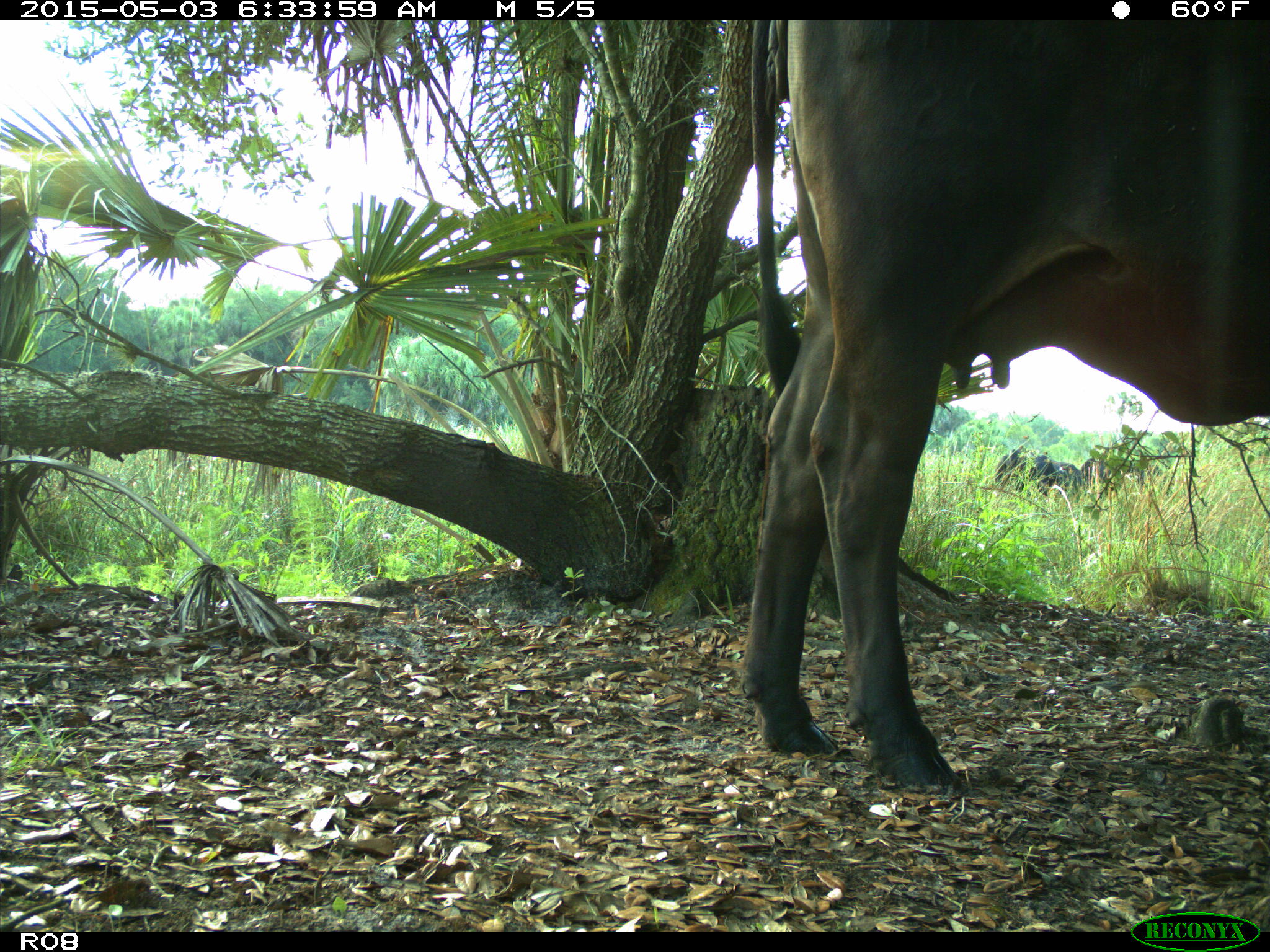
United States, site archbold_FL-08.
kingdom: Animalia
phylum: Chordata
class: Mammalia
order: Artiodactyla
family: Bovidae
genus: Bos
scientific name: Bos taurus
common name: domestic cow